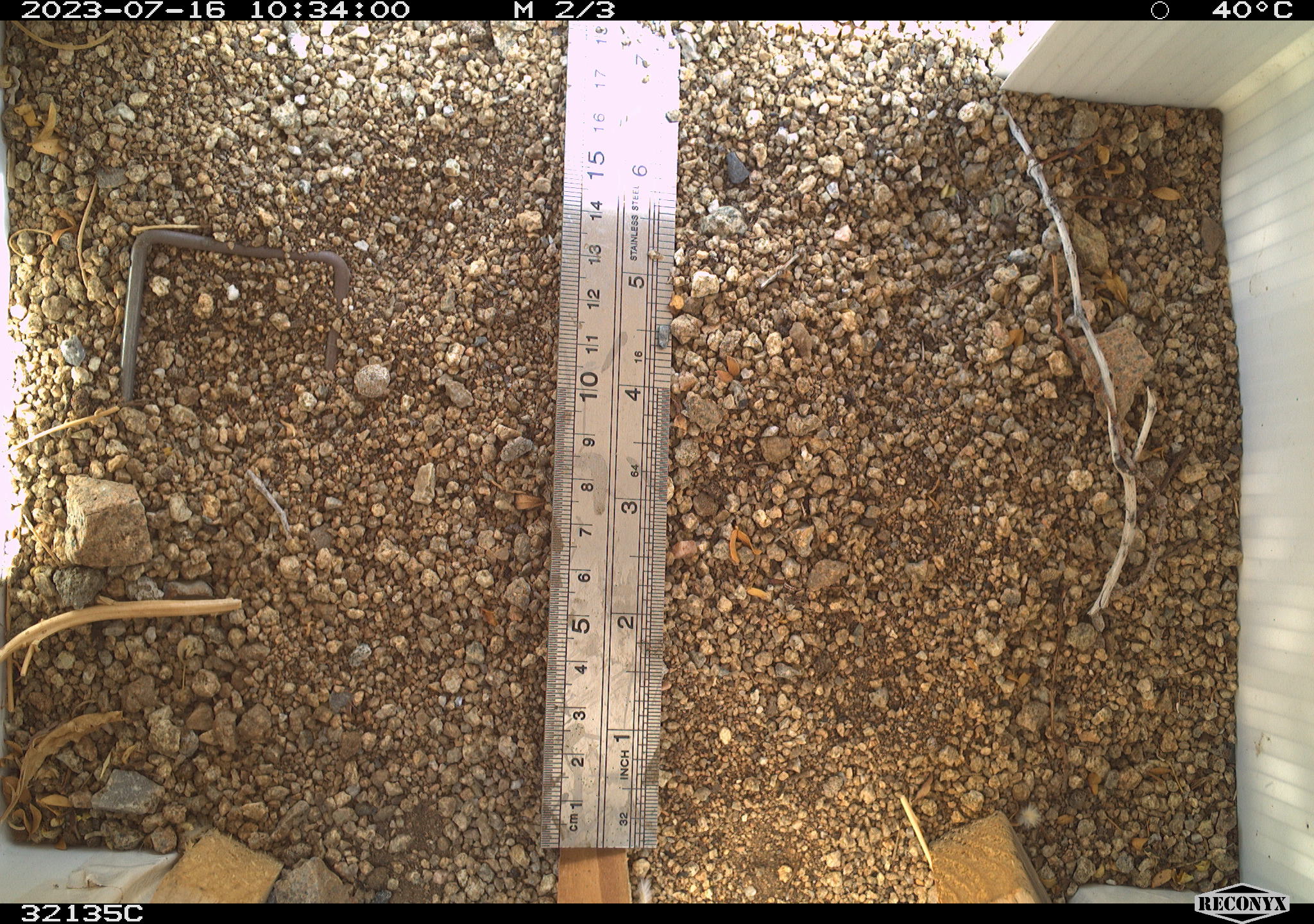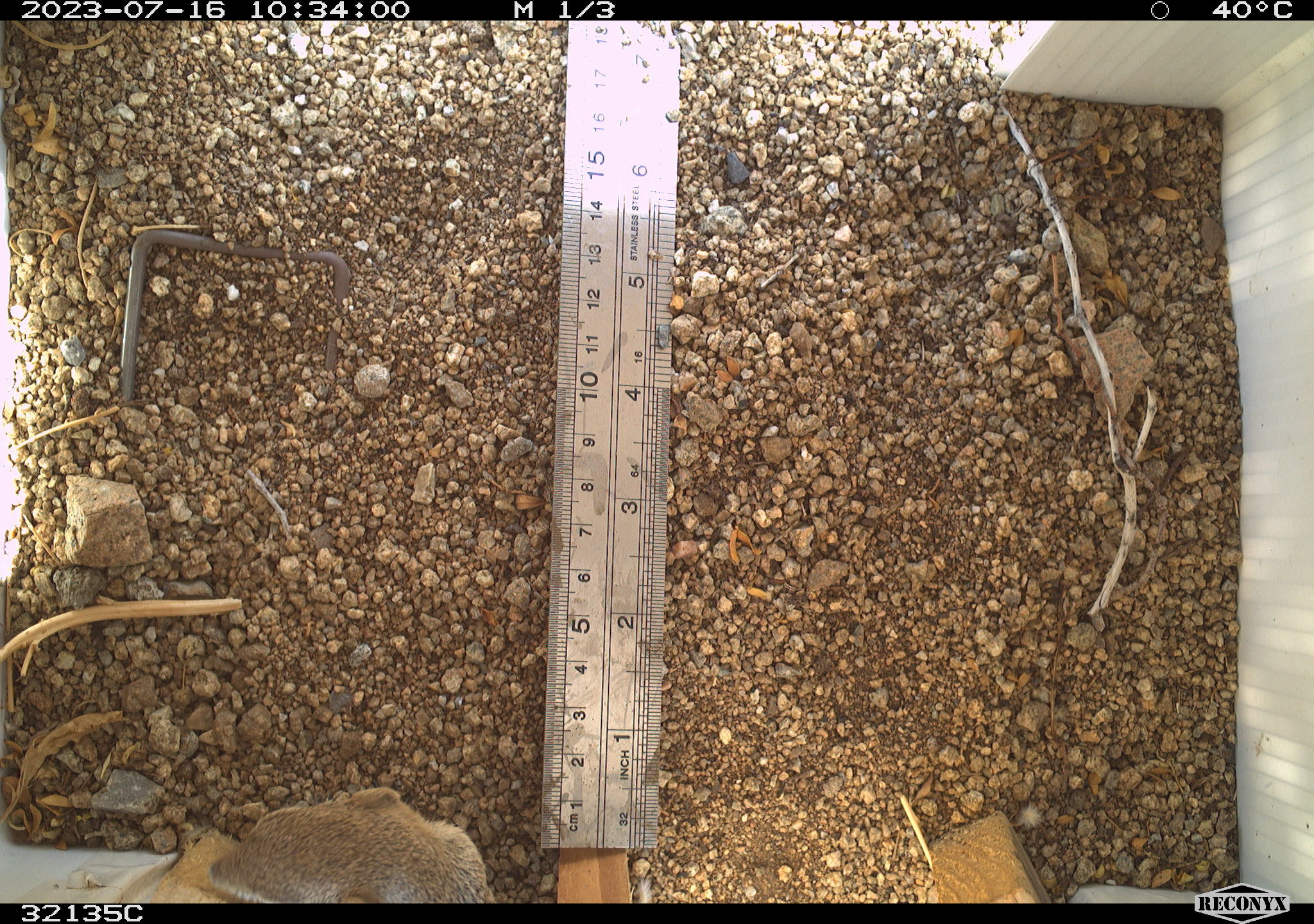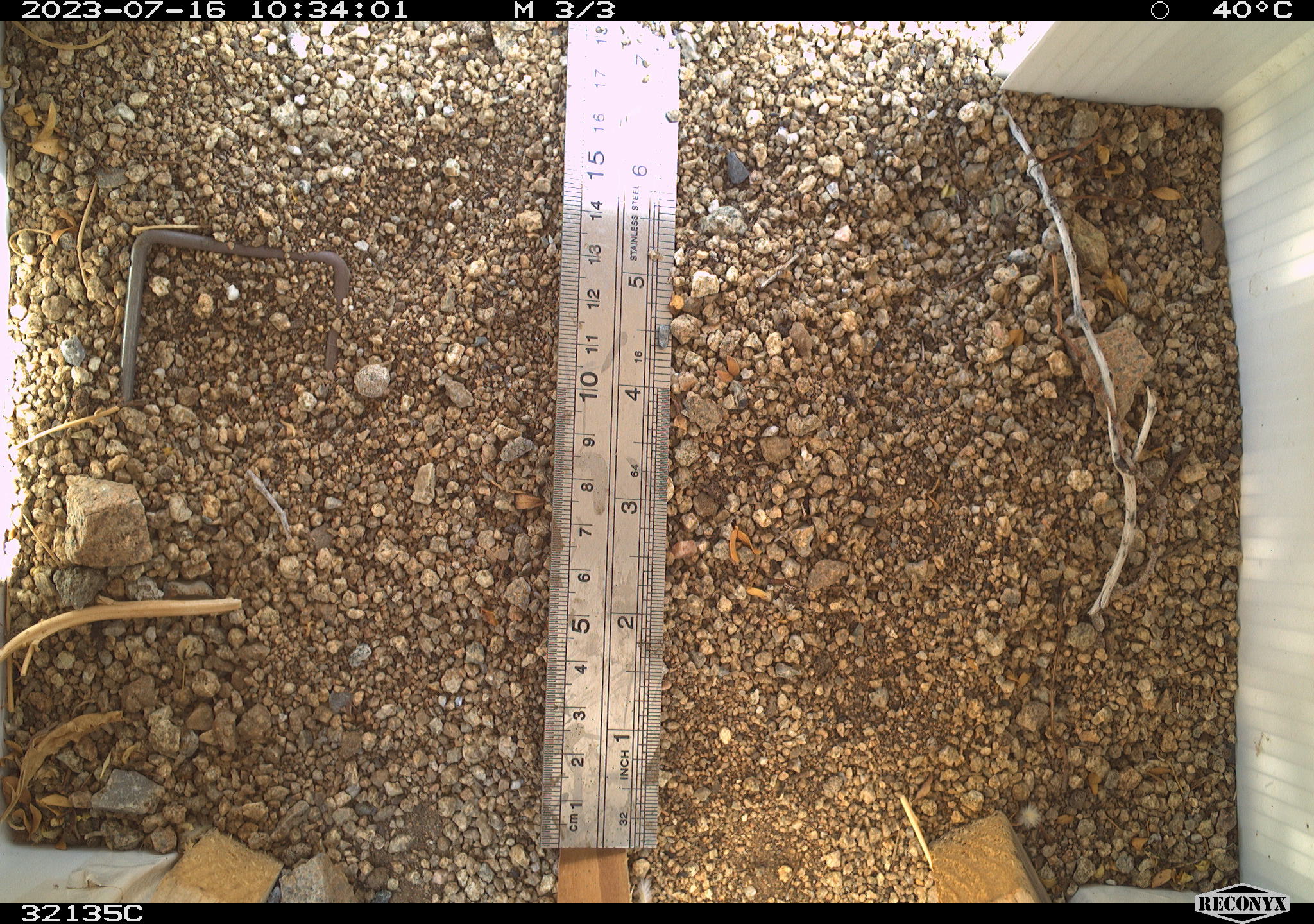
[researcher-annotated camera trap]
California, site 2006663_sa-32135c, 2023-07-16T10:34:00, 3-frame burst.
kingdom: Animalia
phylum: Chordata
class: Mammalia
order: Rodentia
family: Sciuridae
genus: Ammospermophilus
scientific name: Ammospermophilus leucurus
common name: white-tailed antelope squirrel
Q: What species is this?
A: White-tailed antelope squirrel (Ammospermophilus leucurus).